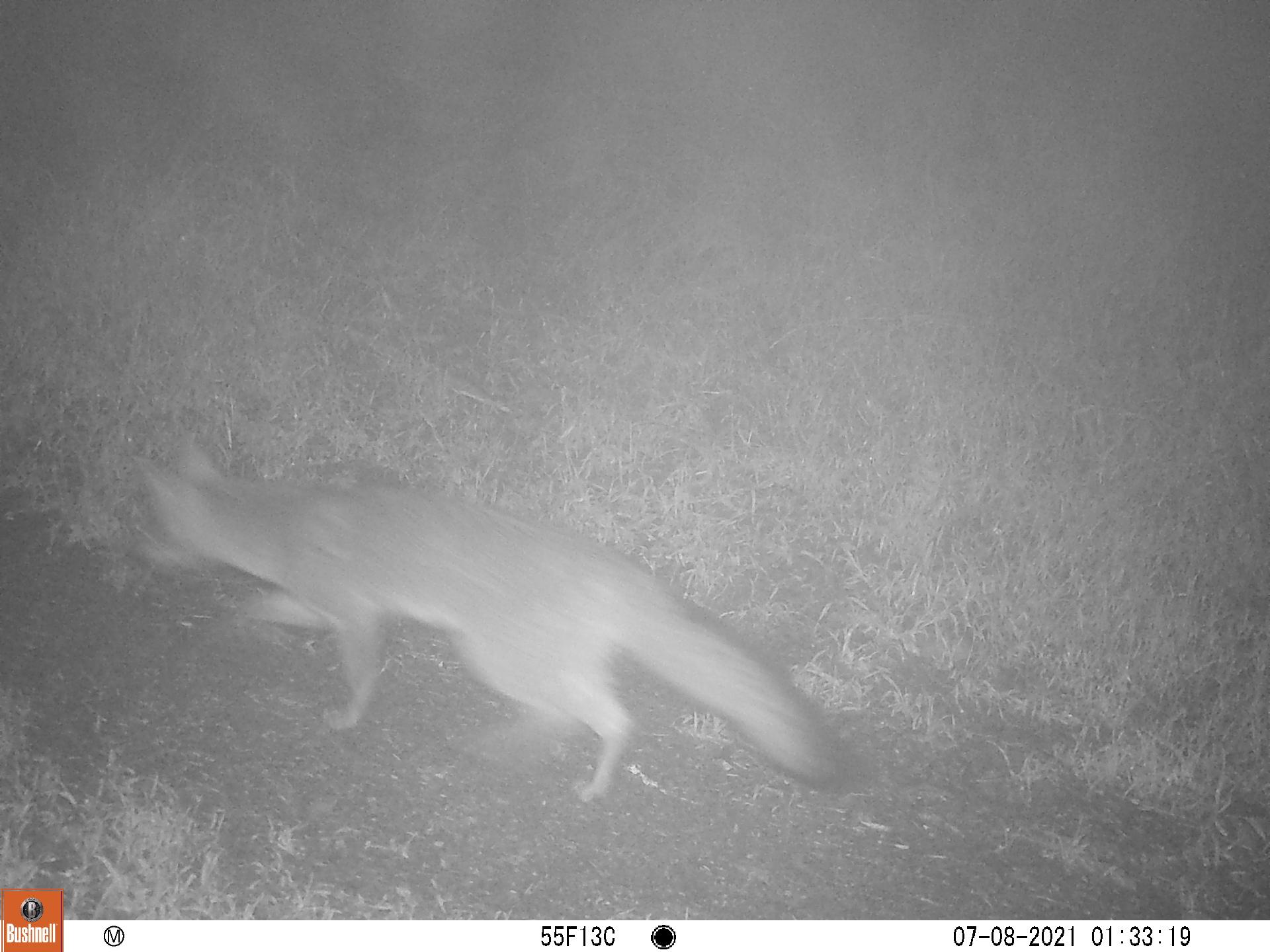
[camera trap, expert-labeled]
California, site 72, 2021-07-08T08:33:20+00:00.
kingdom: Animalia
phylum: Chordata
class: Mammalia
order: Carnivora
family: Canidae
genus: Urocyon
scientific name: Urocyon cinereoargenteus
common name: gray fox